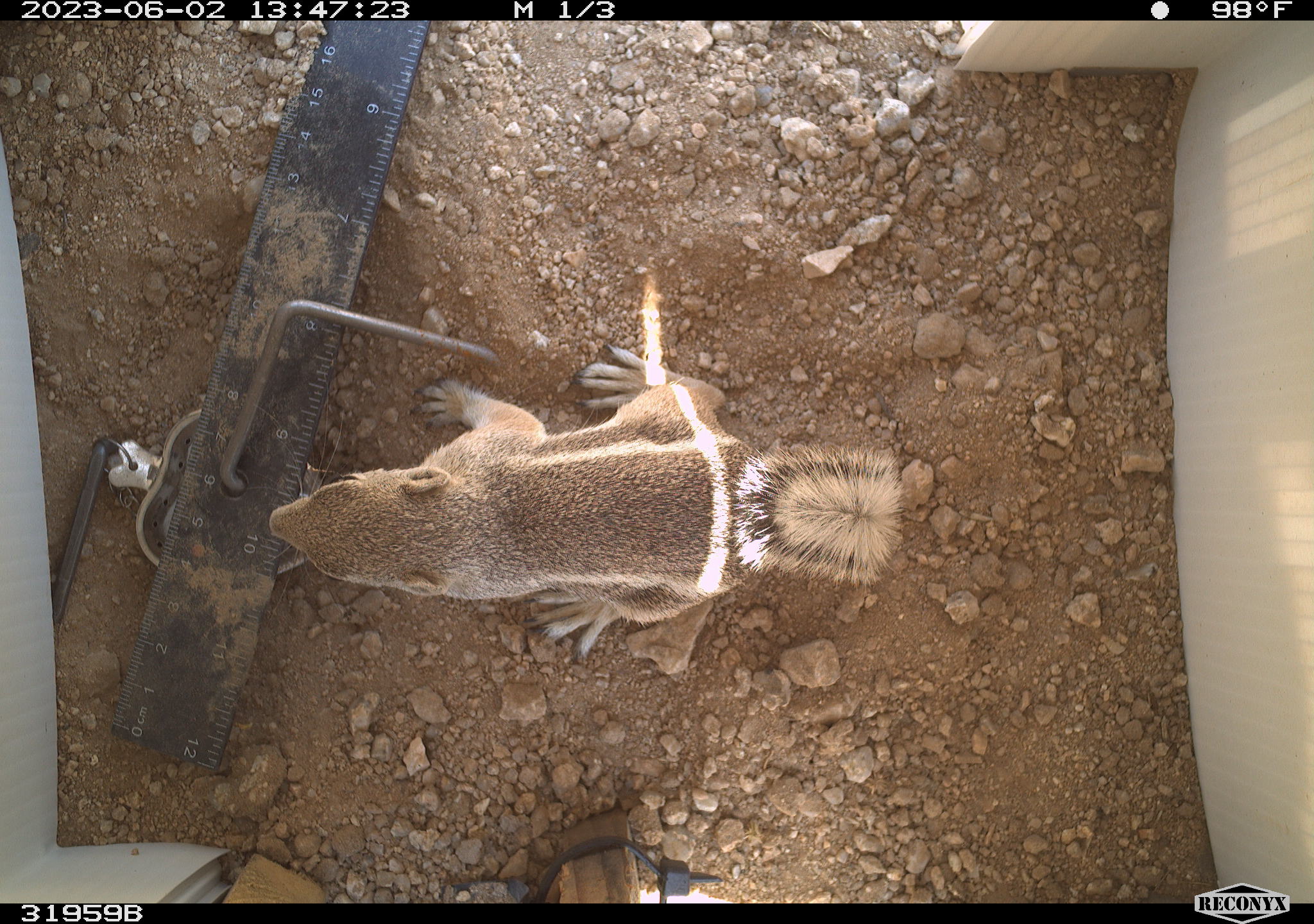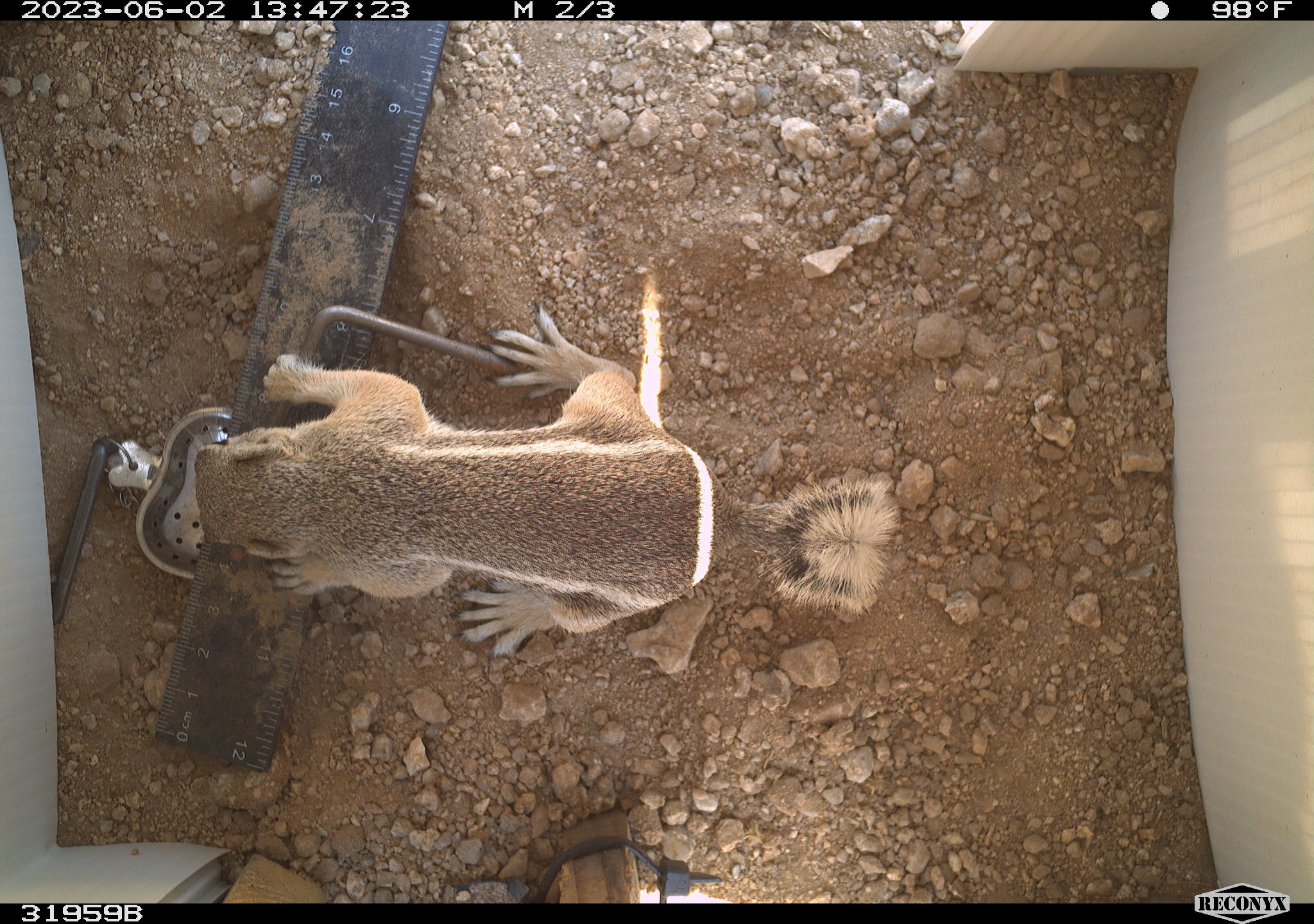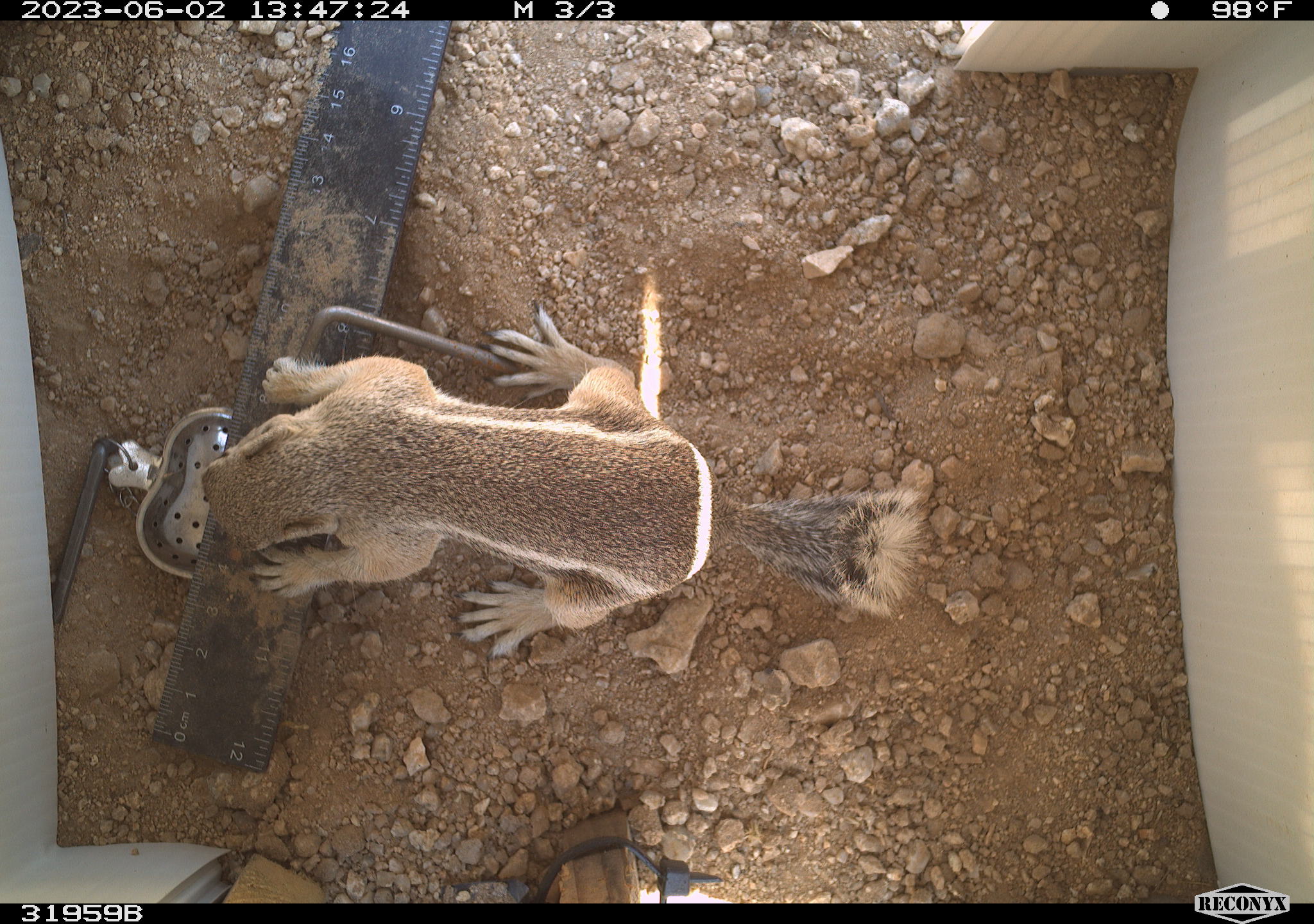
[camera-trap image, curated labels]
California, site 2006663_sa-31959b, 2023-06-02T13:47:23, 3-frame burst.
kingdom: Animalia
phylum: Chordata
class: Mammalia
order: Rodentia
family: Sciuridae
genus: Ammospermophilus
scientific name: Ammospermophilus leucurus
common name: white-tailed antelope squirrel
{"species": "white-tailed antelope squirrel (Ammospermophilus leucurus)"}